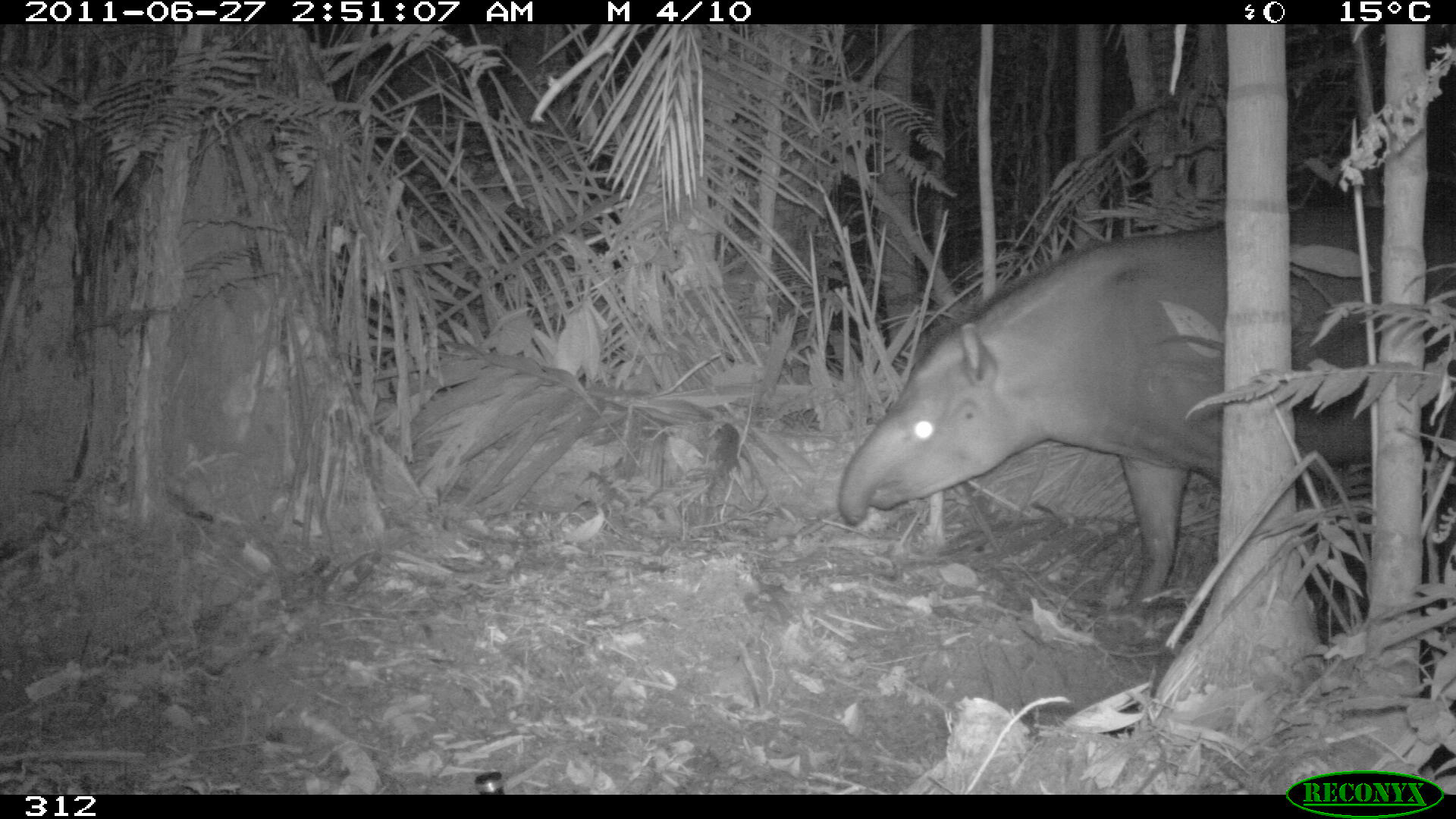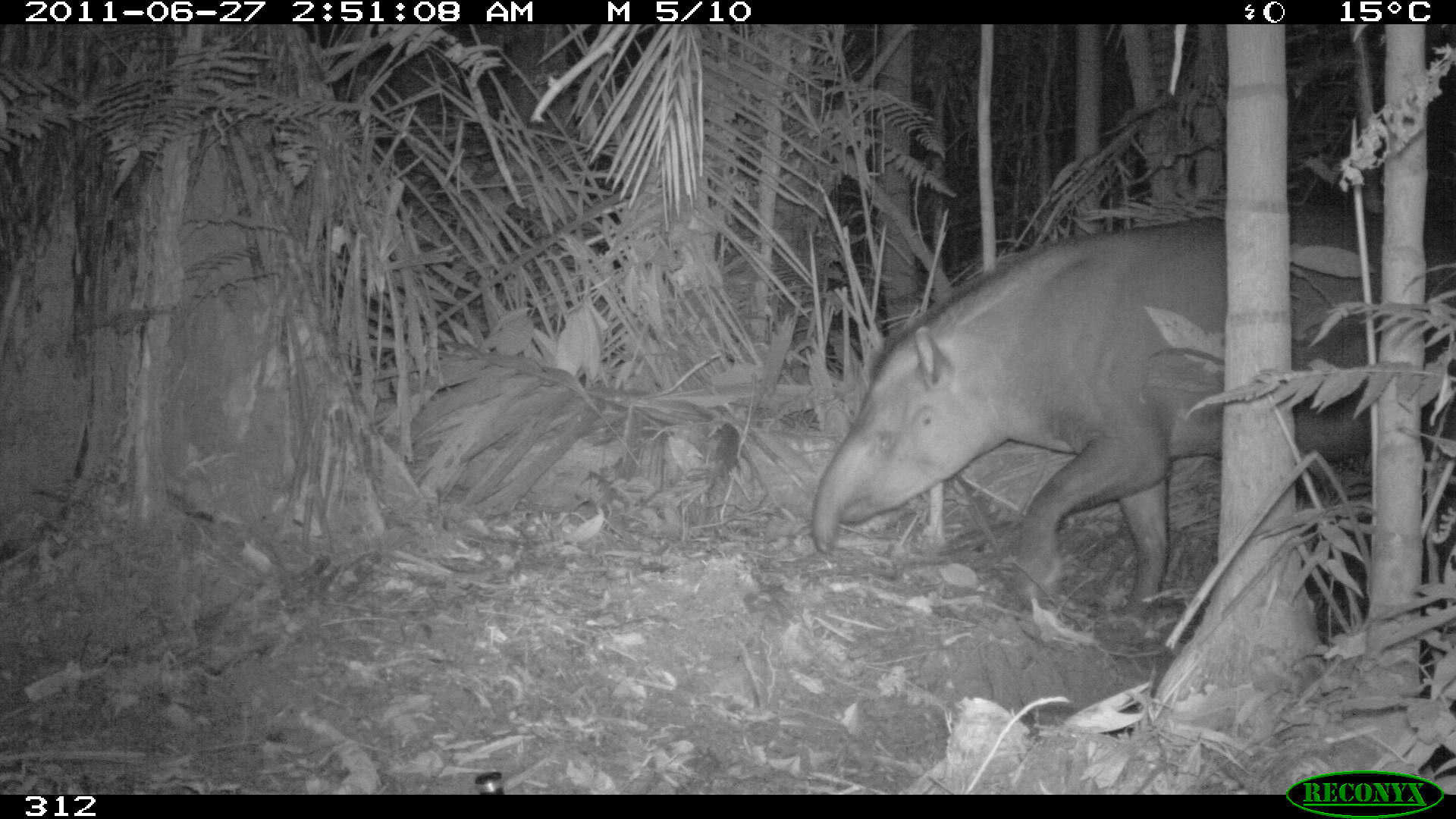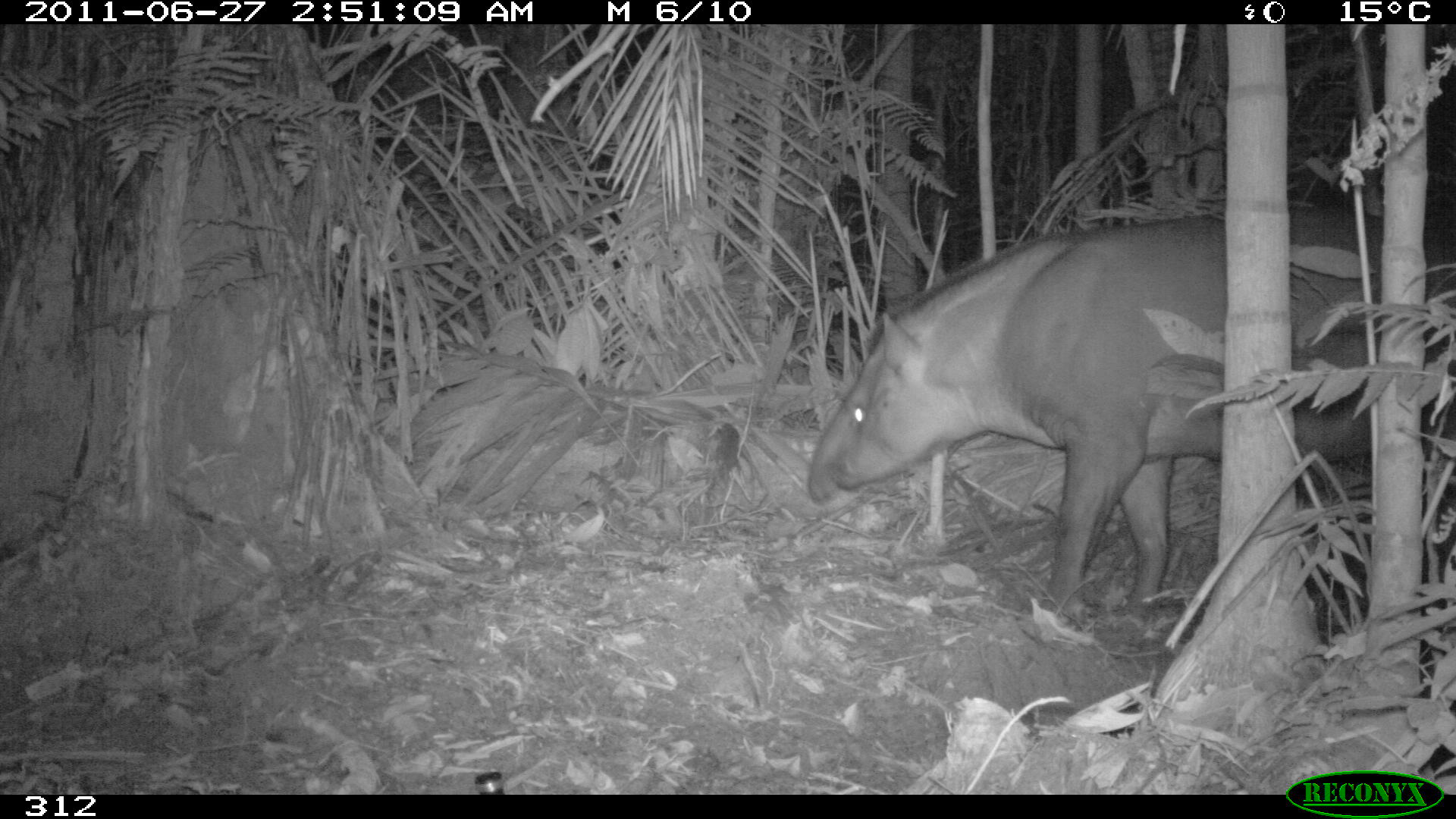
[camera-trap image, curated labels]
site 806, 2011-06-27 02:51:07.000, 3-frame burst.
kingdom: Animalia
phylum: Chordata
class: Mammalia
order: Perissodactyla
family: Tapiridae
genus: Tapirus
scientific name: Tapirus terrestris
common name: south american tapir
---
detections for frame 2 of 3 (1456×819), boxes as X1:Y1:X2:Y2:
tapirus terrestris: 810:202:1456:609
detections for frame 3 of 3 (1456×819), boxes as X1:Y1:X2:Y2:
tapirus terrestris: 802:202:1454:633